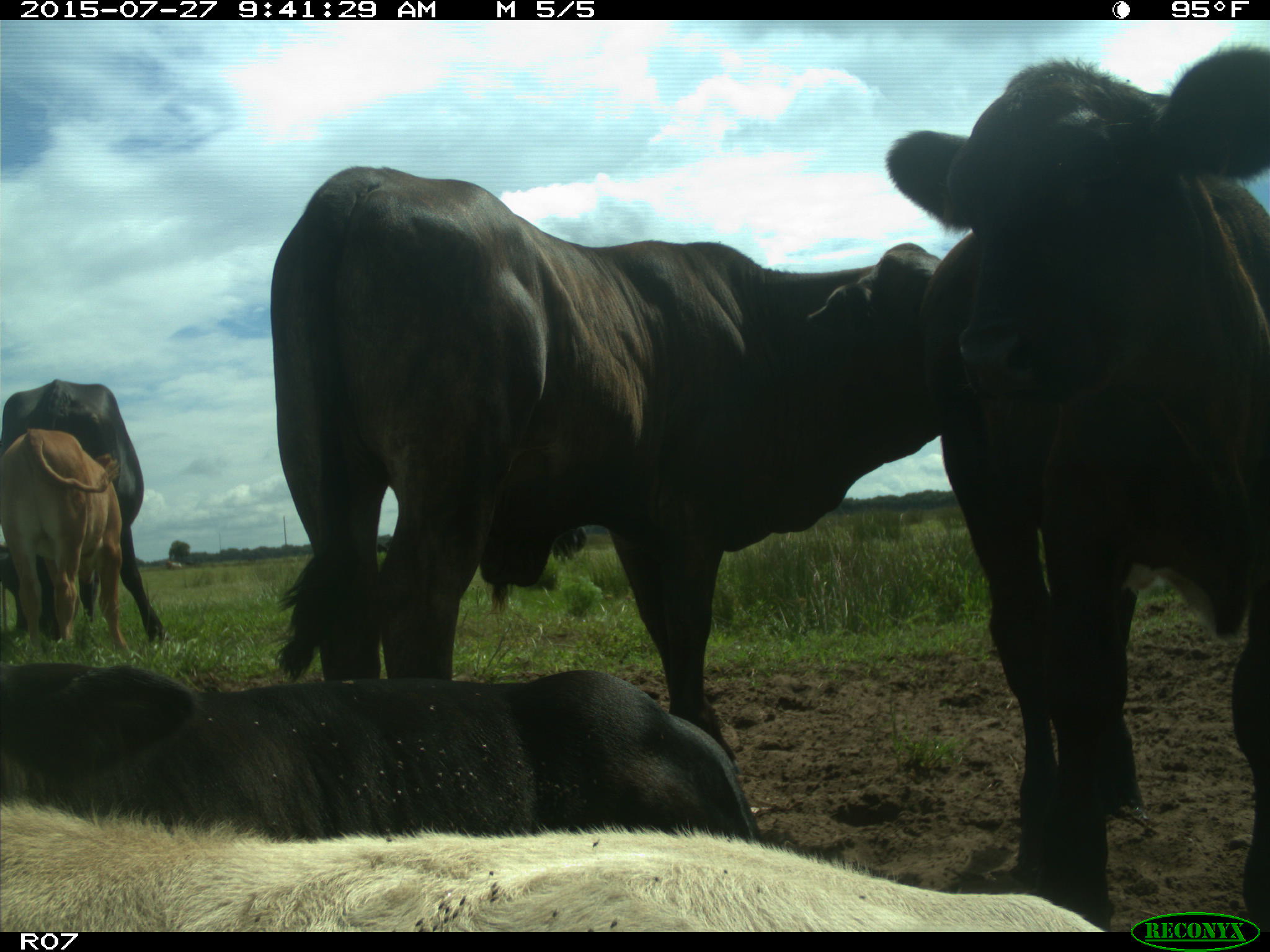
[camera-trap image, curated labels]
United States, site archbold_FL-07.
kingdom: Animalia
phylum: Chordata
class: Mammalia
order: Artiodactyla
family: Bovidae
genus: Bos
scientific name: Bos taurus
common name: domestic cow